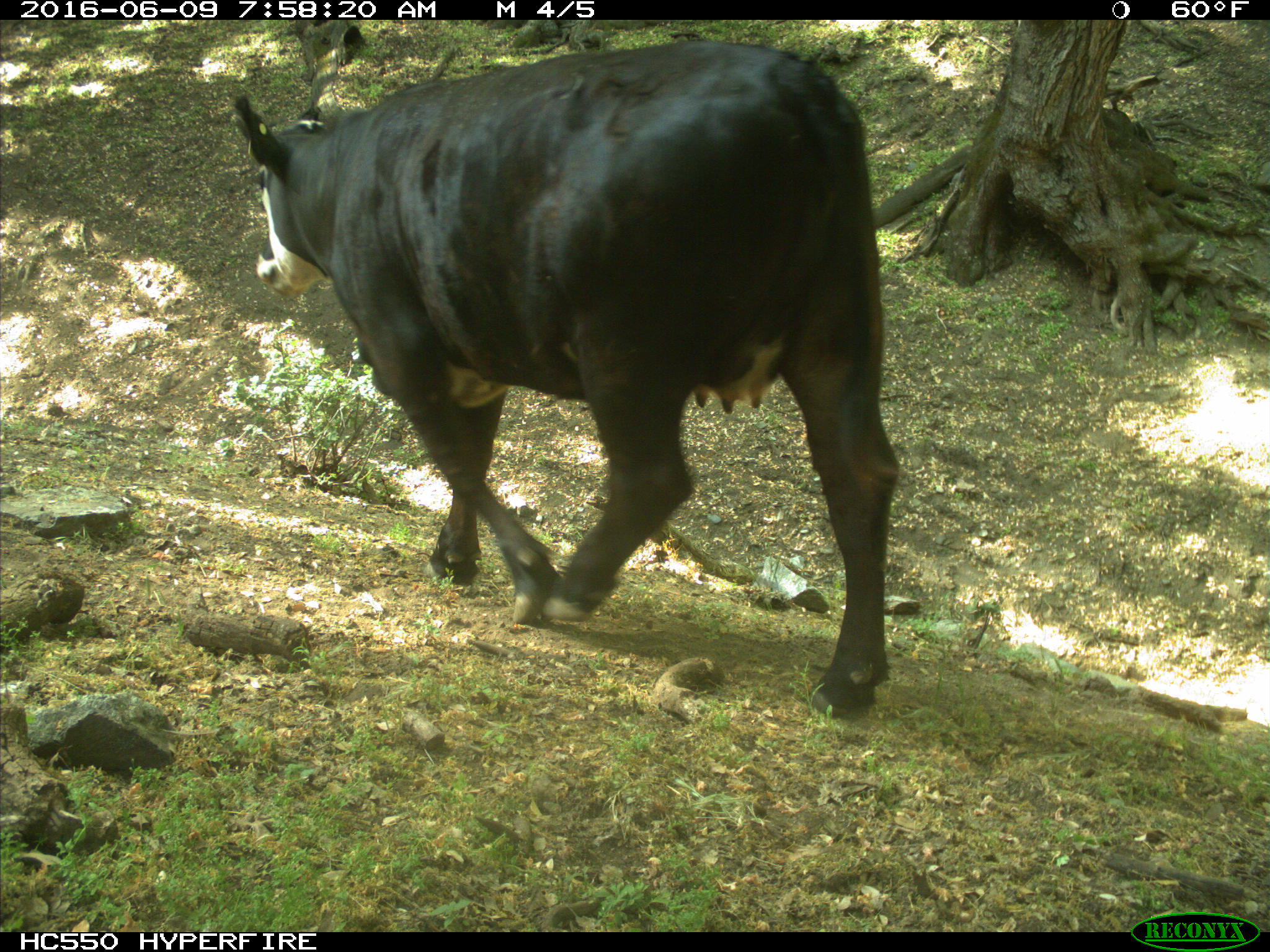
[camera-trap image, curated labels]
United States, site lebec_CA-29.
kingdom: Animalia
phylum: Chordata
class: Mammalia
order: Artiodactyla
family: Bovidae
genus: Bos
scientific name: Bos taurus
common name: domestic cow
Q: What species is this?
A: Bos taurus (domestic cow).